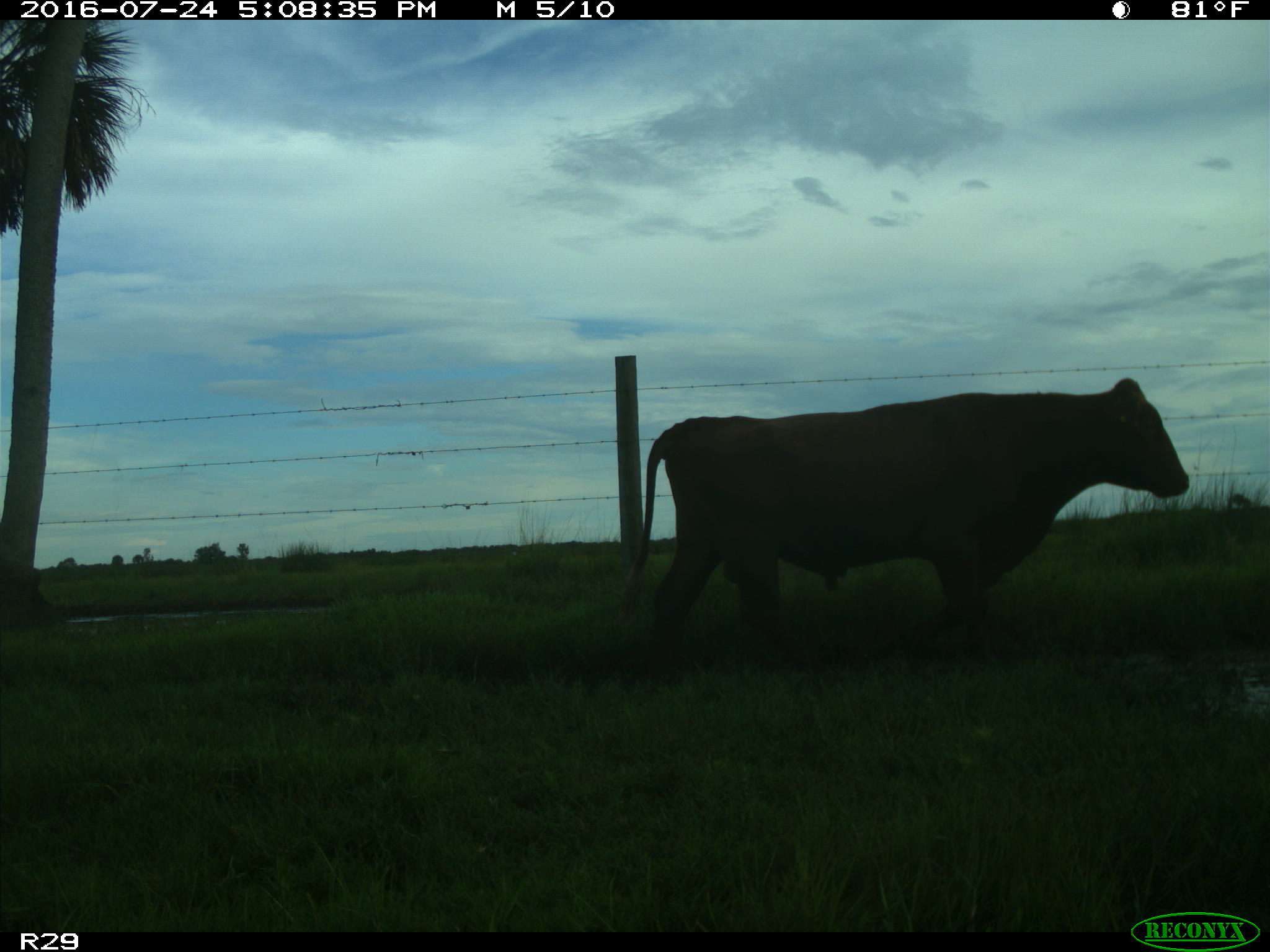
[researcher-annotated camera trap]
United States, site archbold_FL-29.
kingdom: Animalia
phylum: Chordata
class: Mammalia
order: Artiodactyla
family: Bovidae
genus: Bos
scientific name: Bos taurus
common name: domestic cow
Bos taurus (domestic cow).